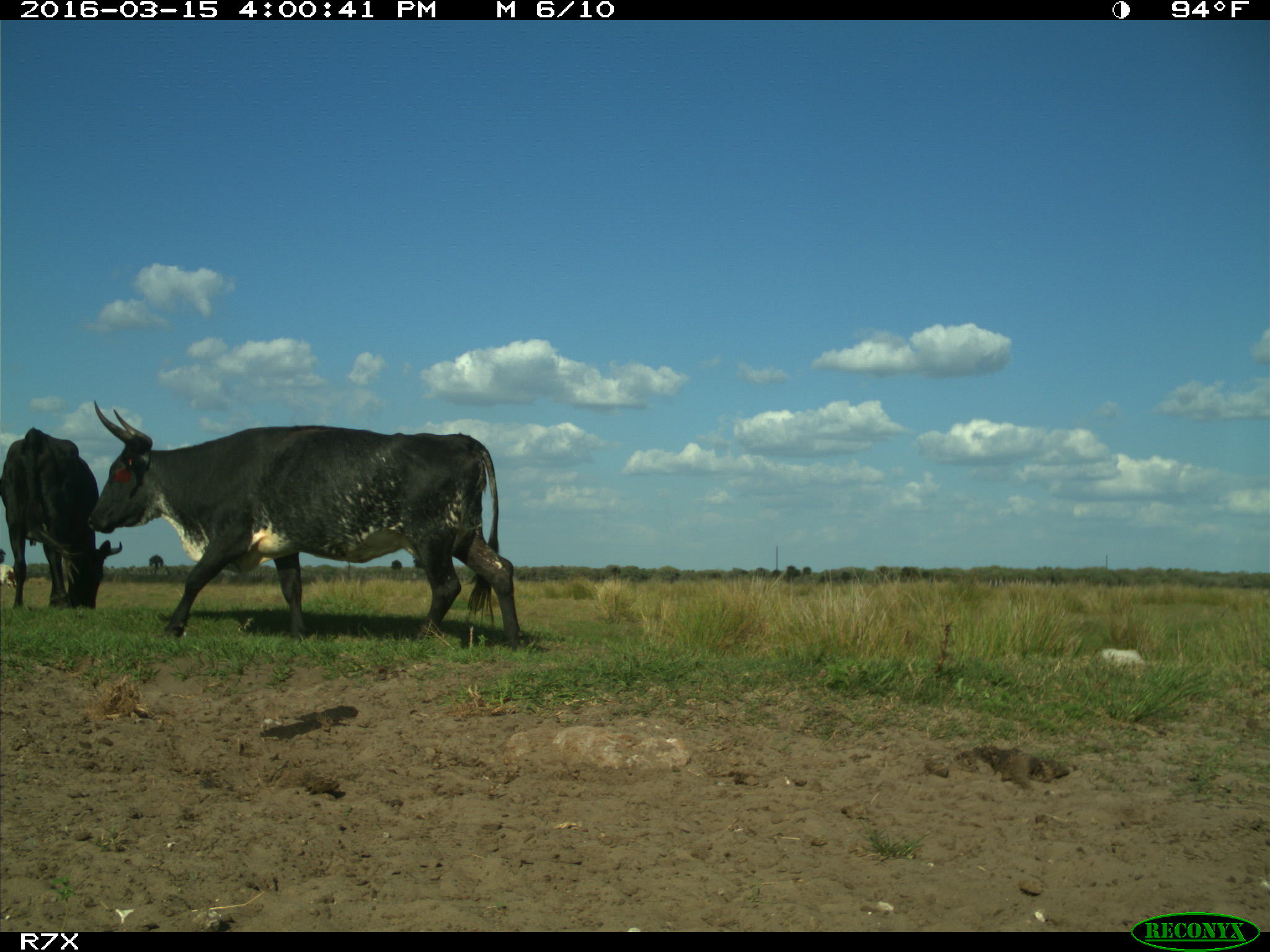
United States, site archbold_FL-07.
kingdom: Animalia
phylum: Chordata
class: Mammalia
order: Artiodactyla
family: Bovidae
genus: Bos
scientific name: Bos taurus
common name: domestic cow